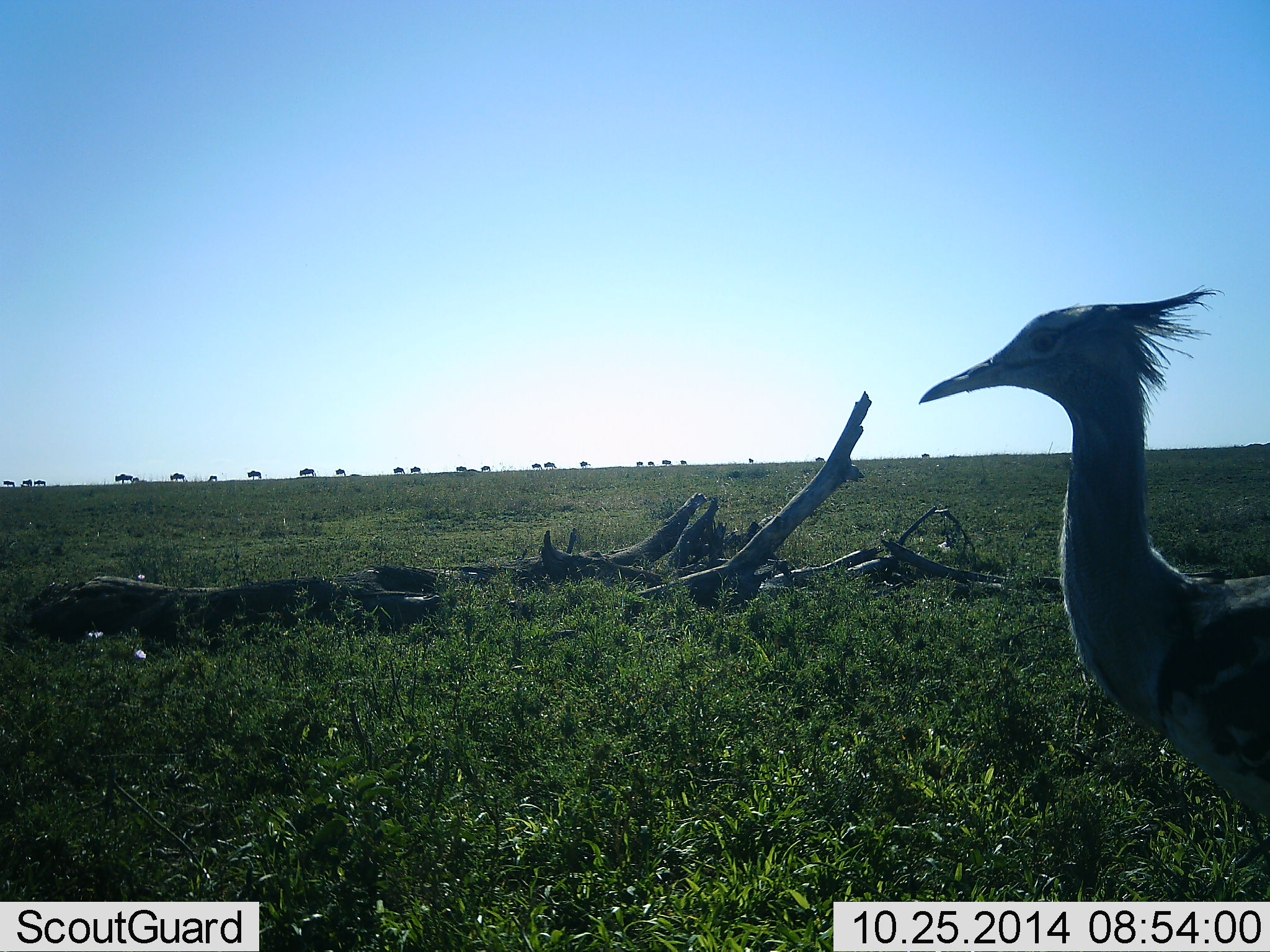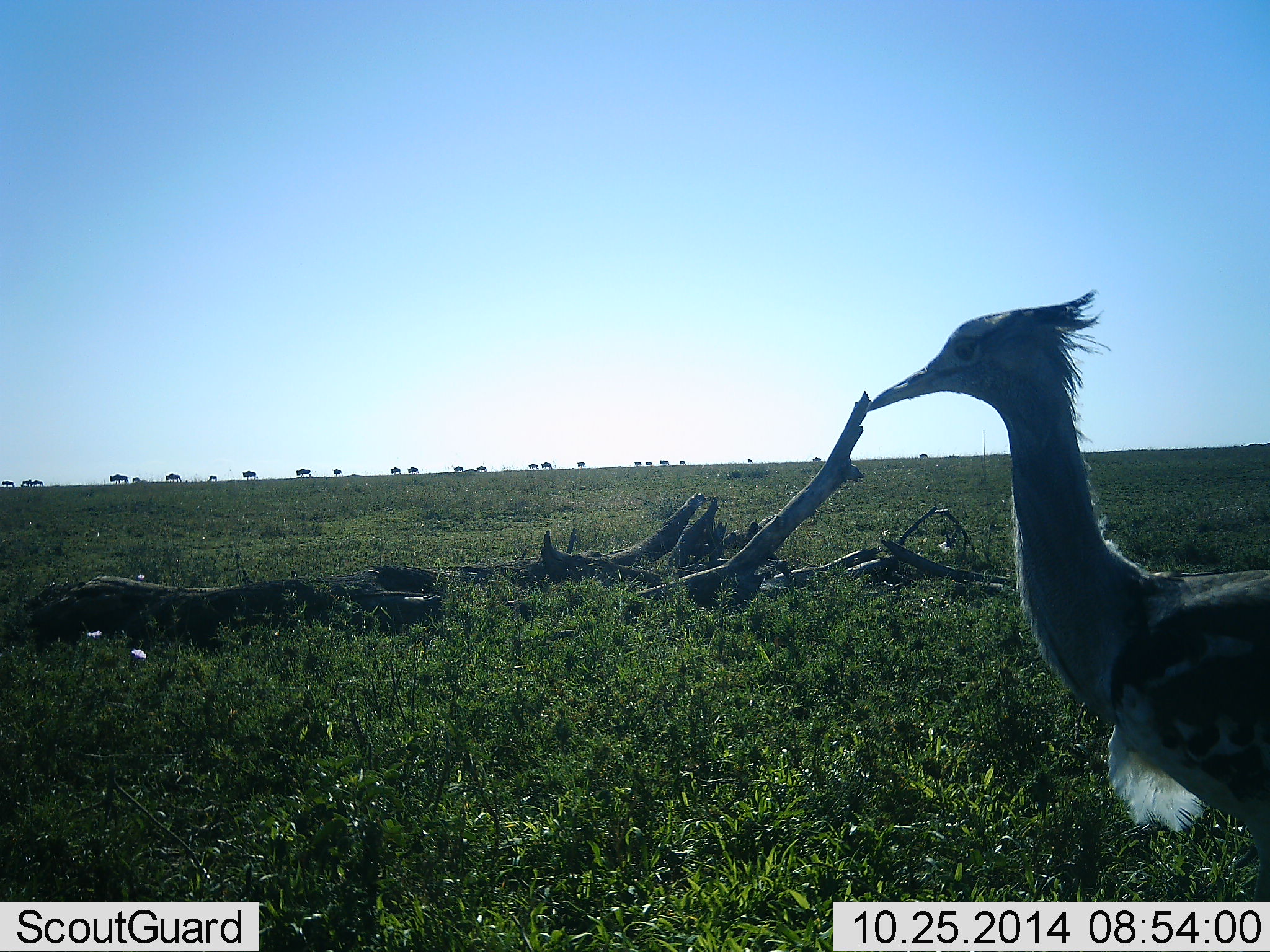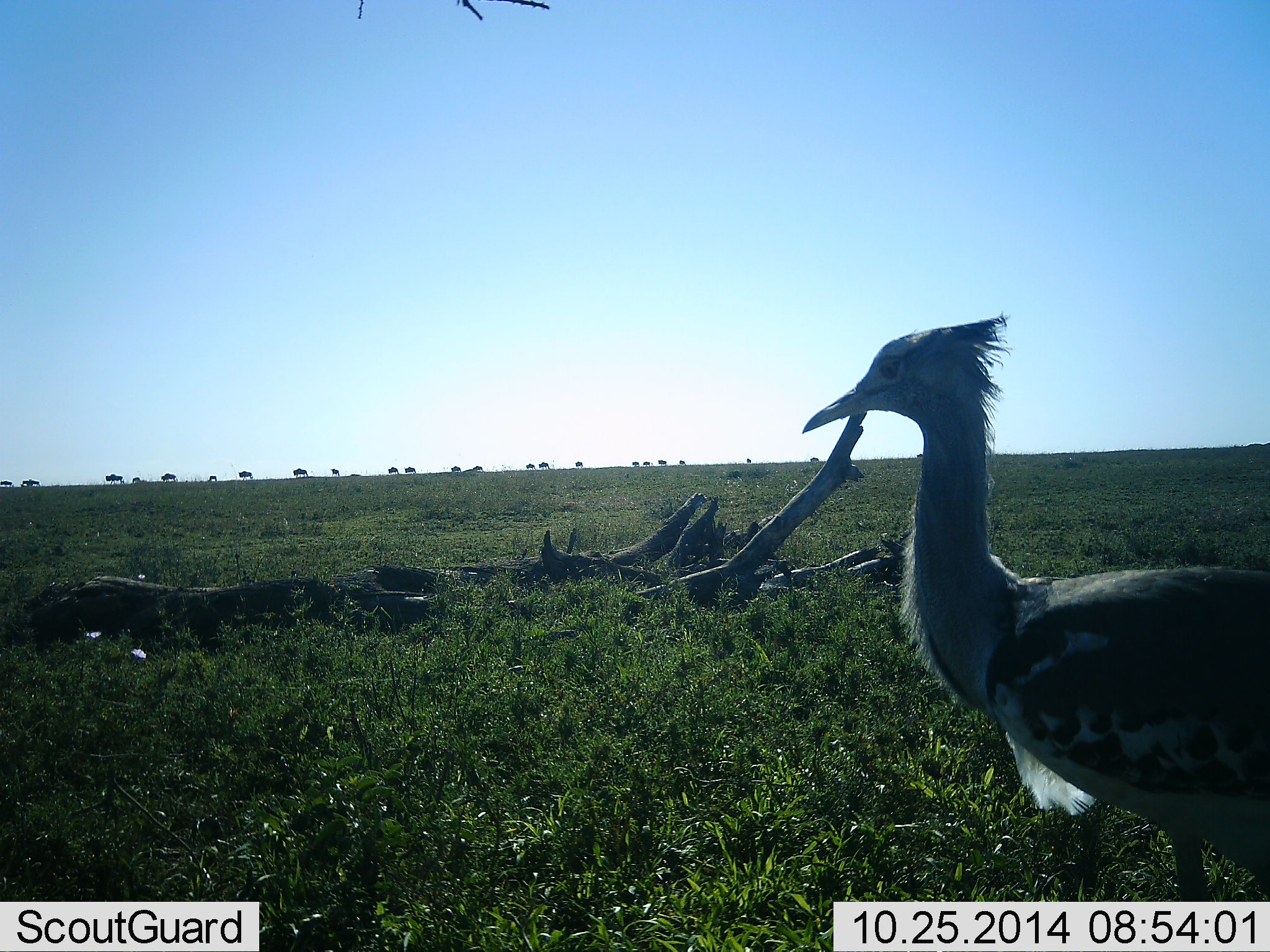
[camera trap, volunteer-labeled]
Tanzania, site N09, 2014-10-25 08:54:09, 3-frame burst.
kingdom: Animalia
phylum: Chordata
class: Aves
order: Otidiformes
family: Otididae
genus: Ardeotis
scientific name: Ardeotis kori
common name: kori bustard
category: koribustard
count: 1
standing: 12%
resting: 0%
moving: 94%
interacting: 0%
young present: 0%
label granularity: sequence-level